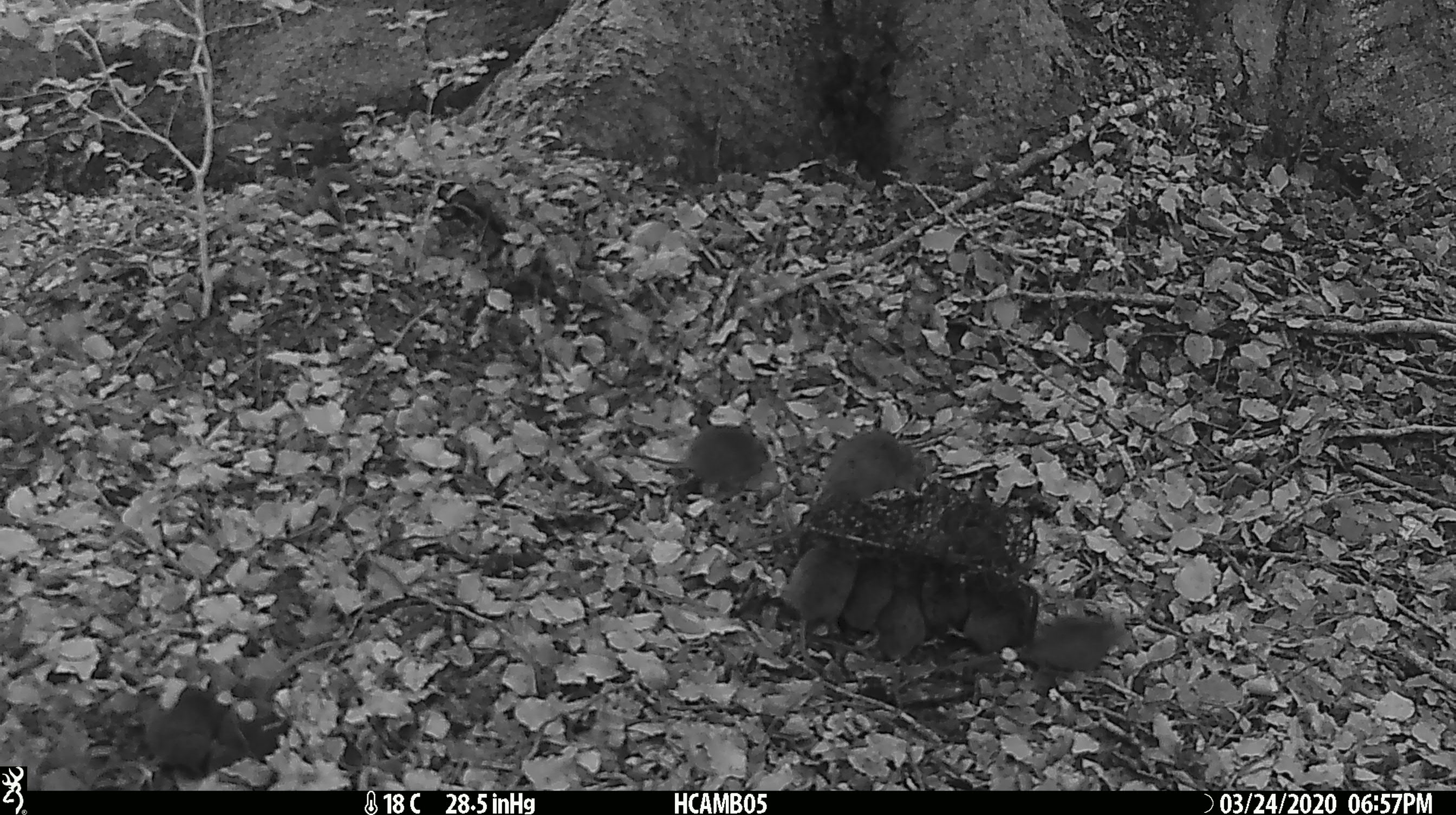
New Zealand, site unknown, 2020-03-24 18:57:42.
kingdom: Animalia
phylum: Chordata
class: Mammalia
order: Rodentia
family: Muridae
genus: Mus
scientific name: Mus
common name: mouse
Mouse (Mus).